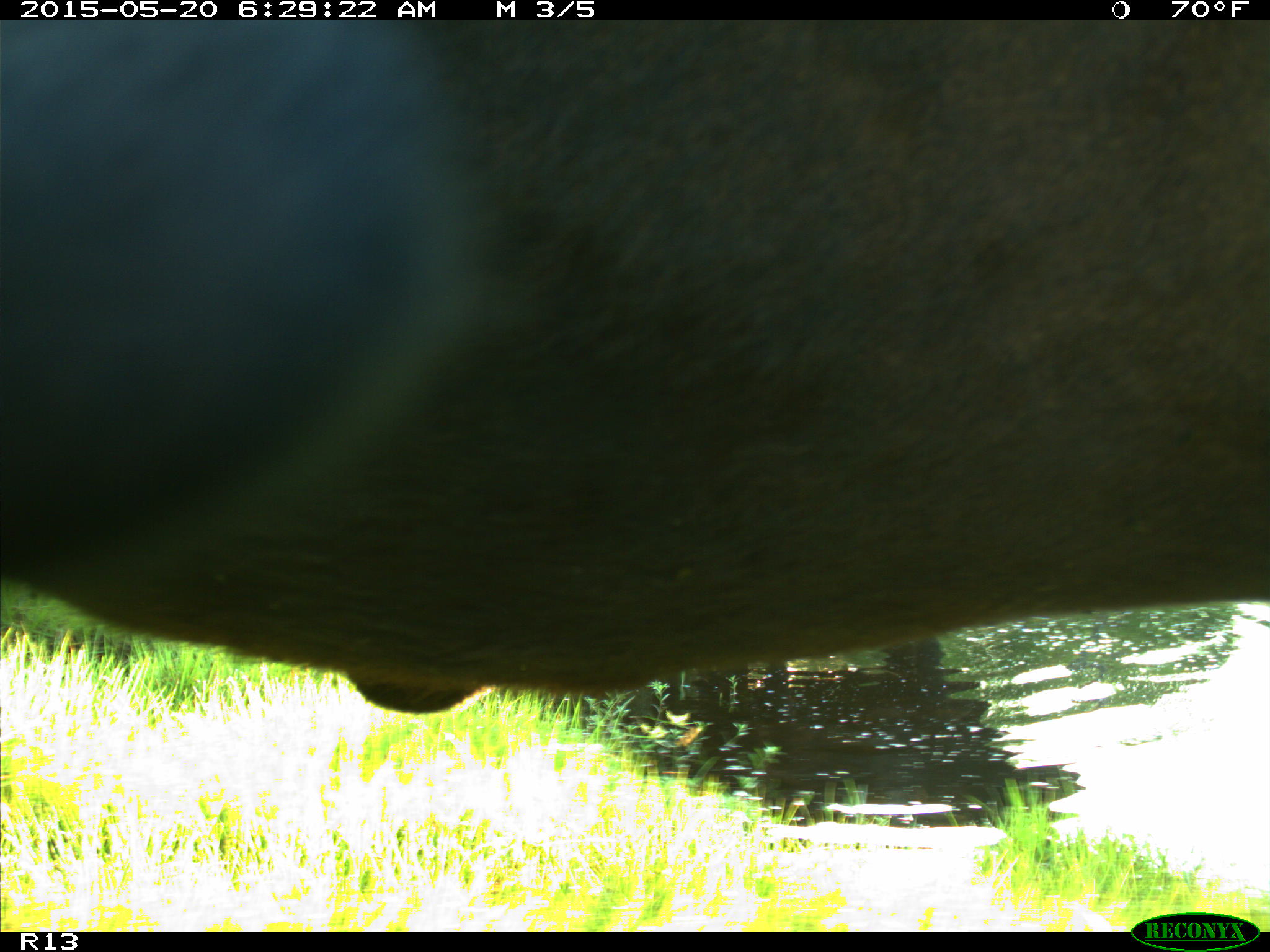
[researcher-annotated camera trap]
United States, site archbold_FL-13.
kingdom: Animalia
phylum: Chordata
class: Mammalia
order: Artiodactyla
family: Bovidae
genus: Bos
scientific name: Bos taurus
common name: domestic cow